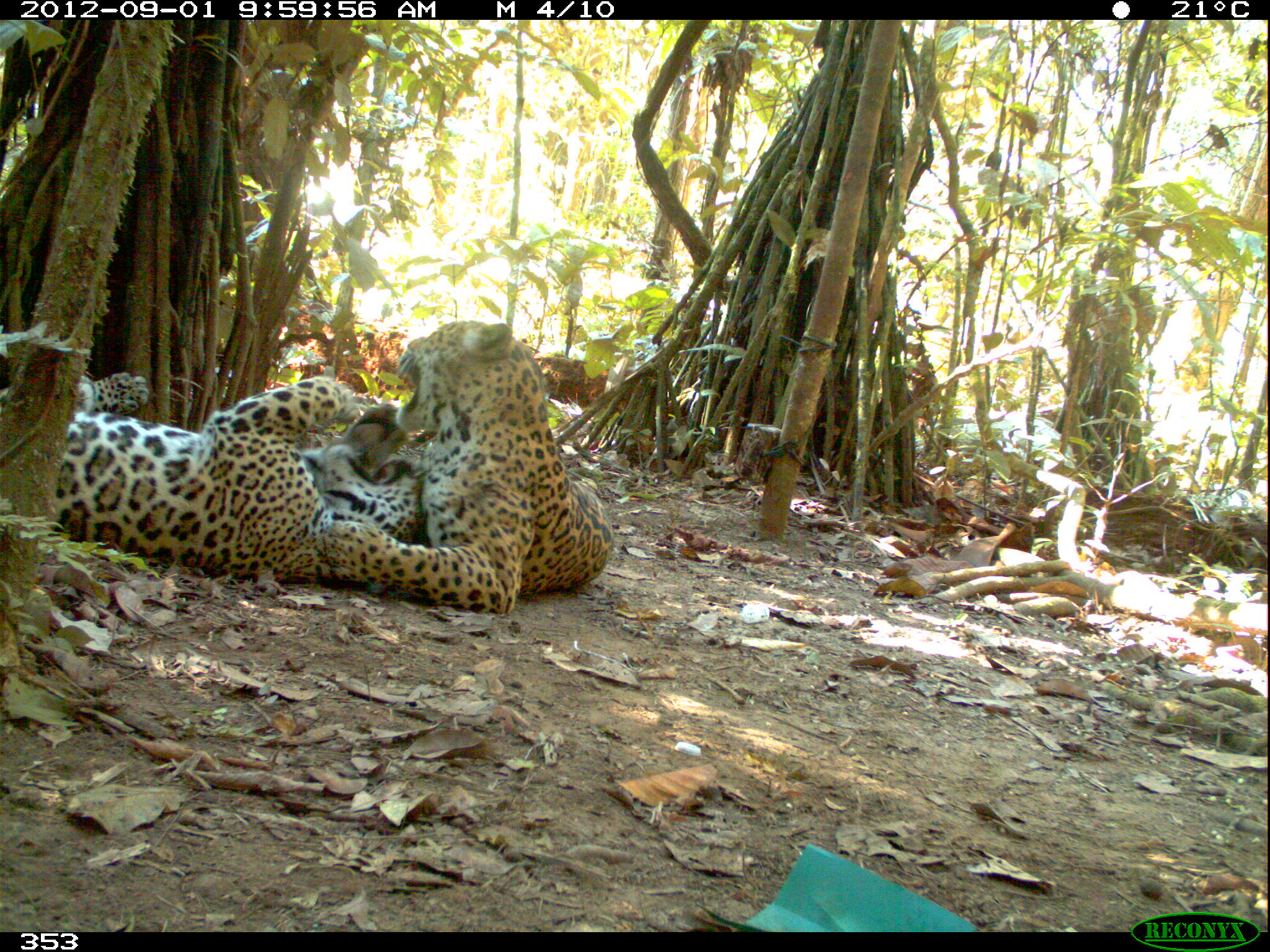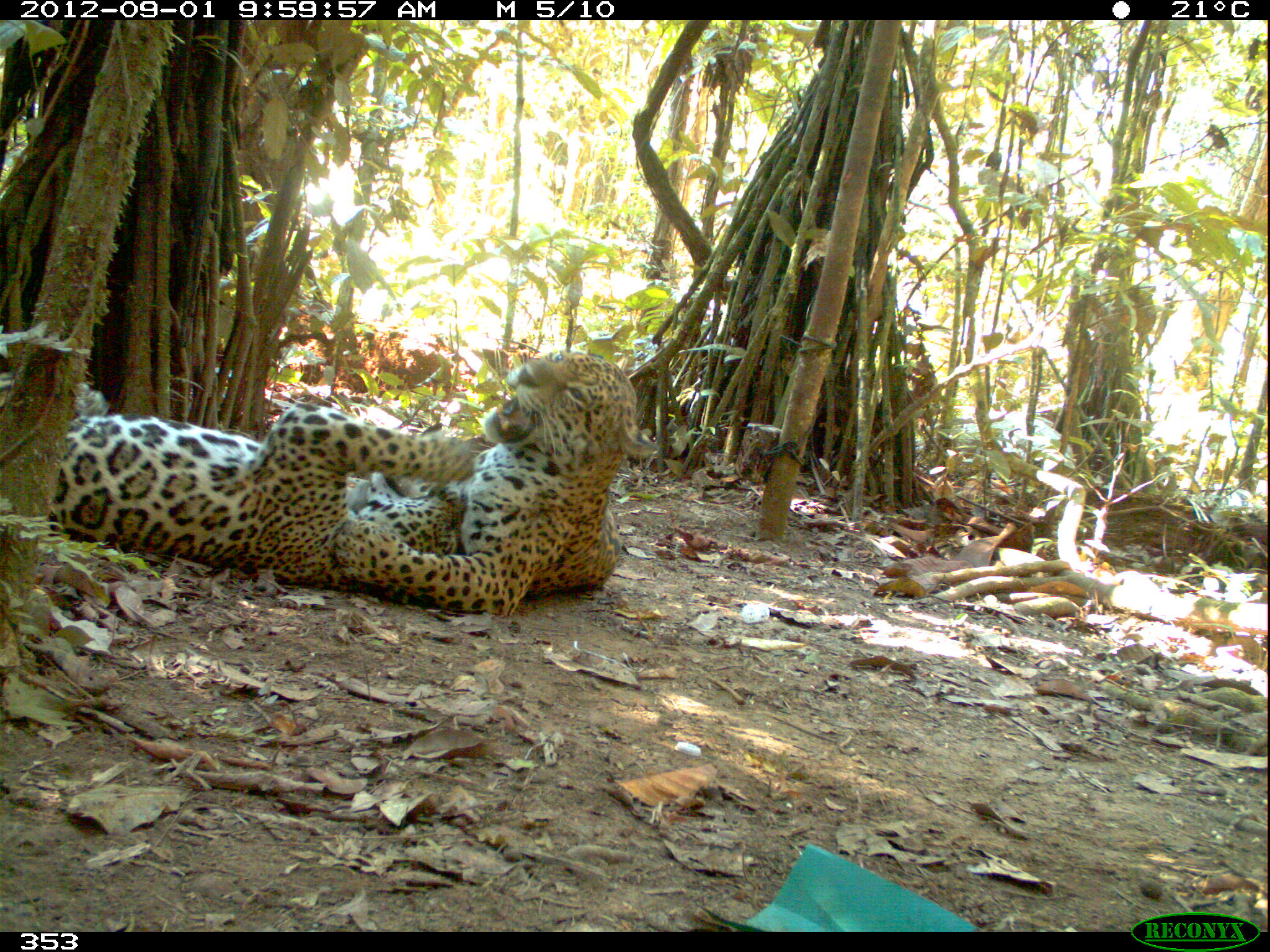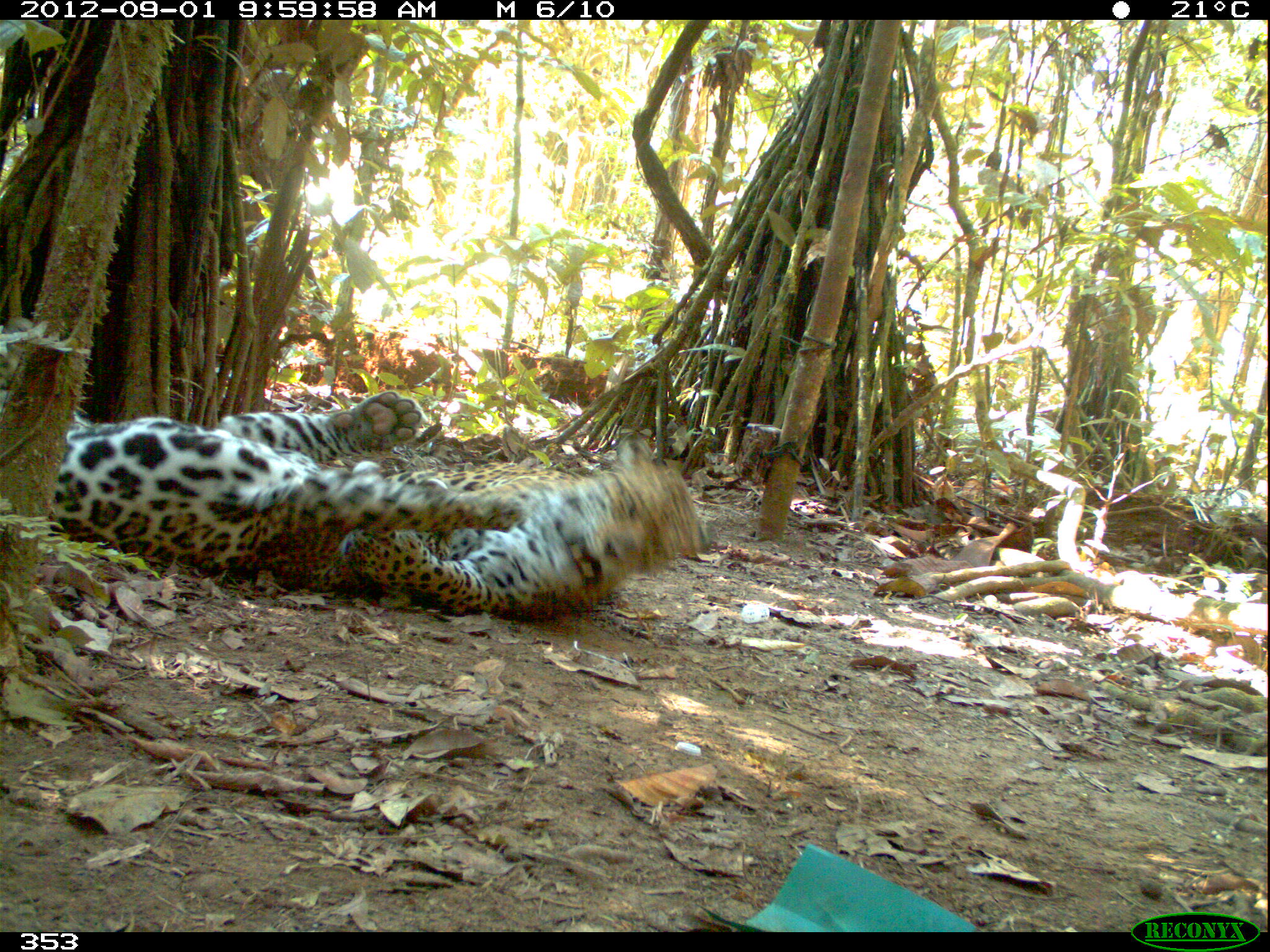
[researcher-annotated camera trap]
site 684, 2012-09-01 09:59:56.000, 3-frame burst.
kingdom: Animalia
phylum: Chordata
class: Mammalia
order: Carnivora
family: Felidae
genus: Panthera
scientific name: Panthera onca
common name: jaguar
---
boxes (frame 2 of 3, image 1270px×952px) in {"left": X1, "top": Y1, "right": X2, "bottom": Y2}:
panthera onca: {"left": 0, "top": 372, "right": 484, "bottom": 600}; {"left": 332, "top": 348, "right": 658, "bottom": 612}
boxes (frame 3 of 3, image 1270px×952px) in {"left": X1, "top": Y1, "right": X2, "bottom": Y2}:
panthera onca: {"left": 0, "top": 317, "right": 528, "bottom": 590}; {"left": 334, "top": 432, "right": 717, "bottom": 620}